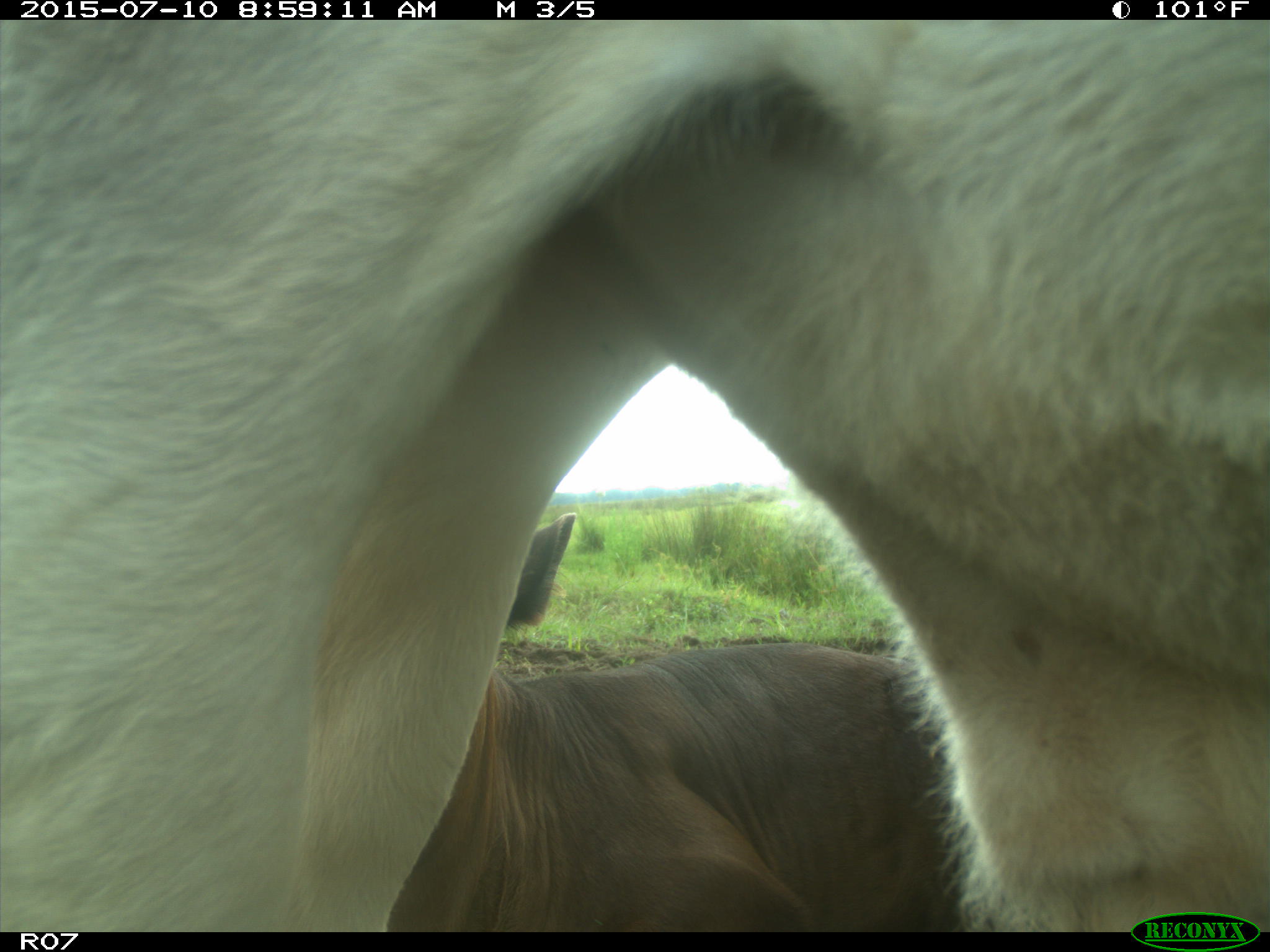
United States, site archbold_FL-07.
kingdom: Animalia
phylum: Chordata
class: Mammalia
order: Artiodactyla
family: Bovidae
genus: Bos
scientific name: Bos taurus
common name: domestic cow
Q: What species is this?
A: Bos taurus (domestic cow).